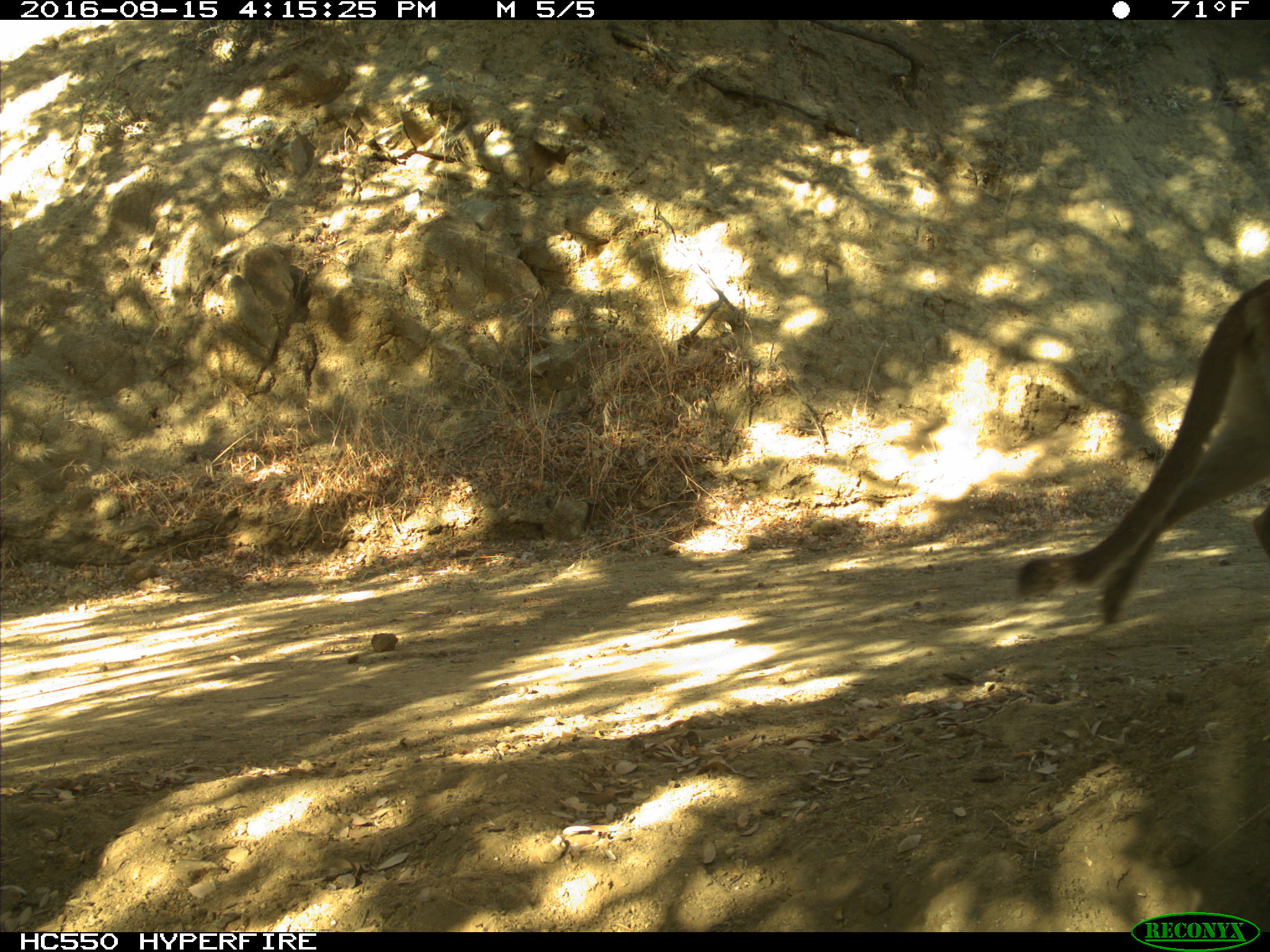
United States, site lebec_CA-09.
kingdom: Animalia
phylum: Chordata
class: Mammalia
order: Carnivora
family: Felidae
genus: Puma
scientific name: Puma concolor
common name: mountain lion